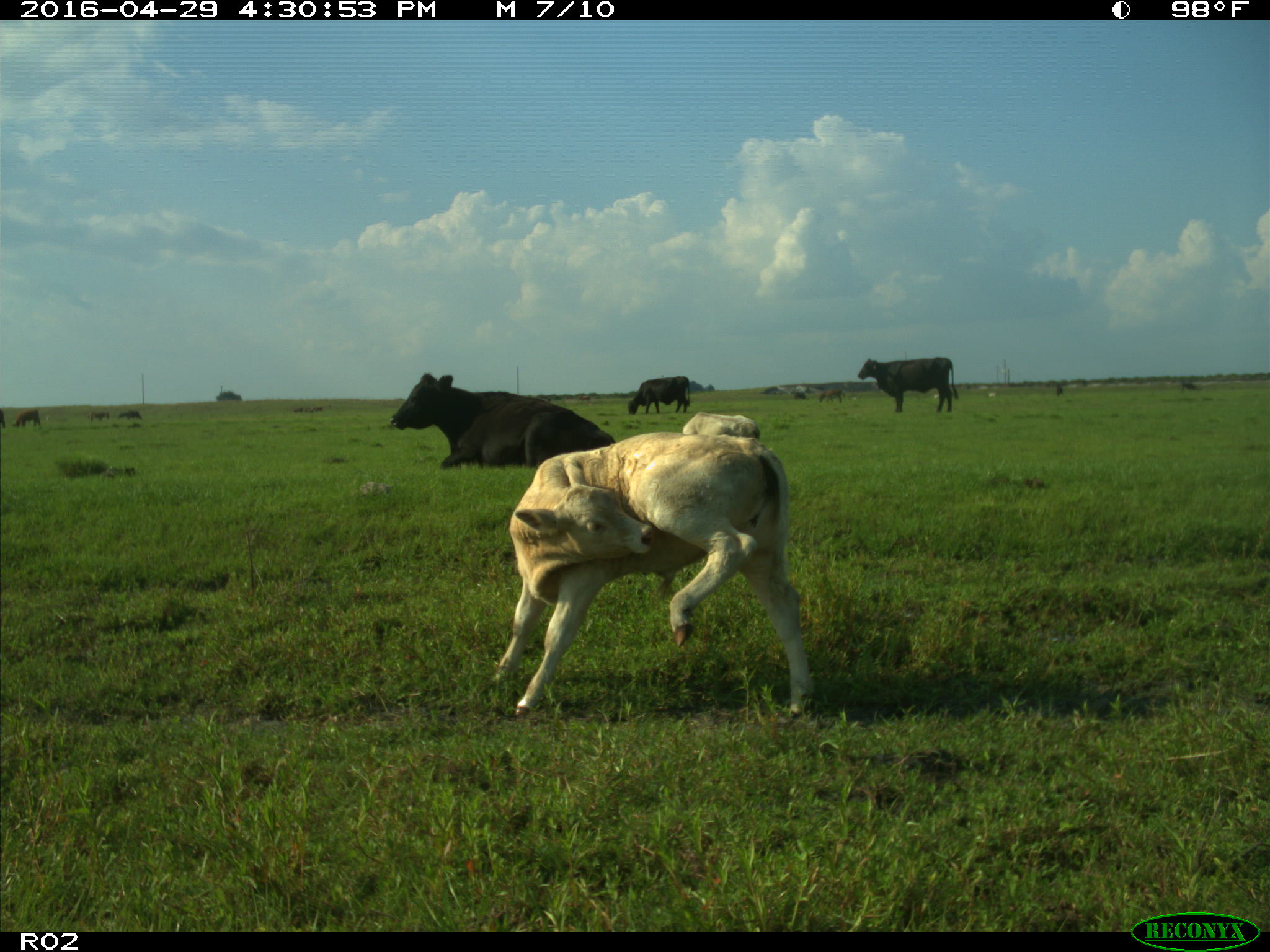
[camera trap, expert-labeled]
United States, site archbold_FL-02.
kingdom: Animalia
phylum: Chordata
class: Mammalia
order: Artiodactyla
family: Bovidae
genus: Bos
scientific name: Bos taurus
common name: domestic cow